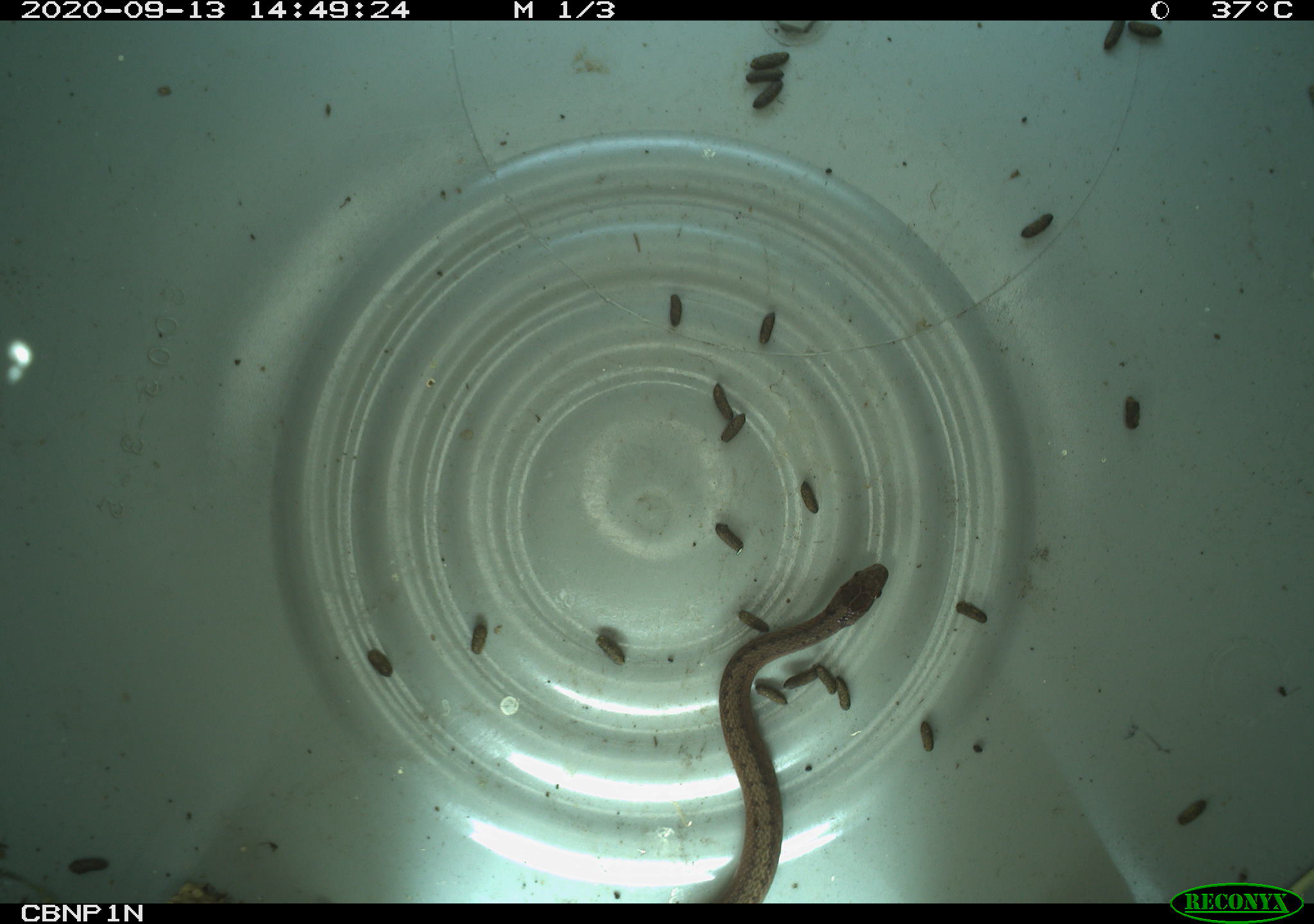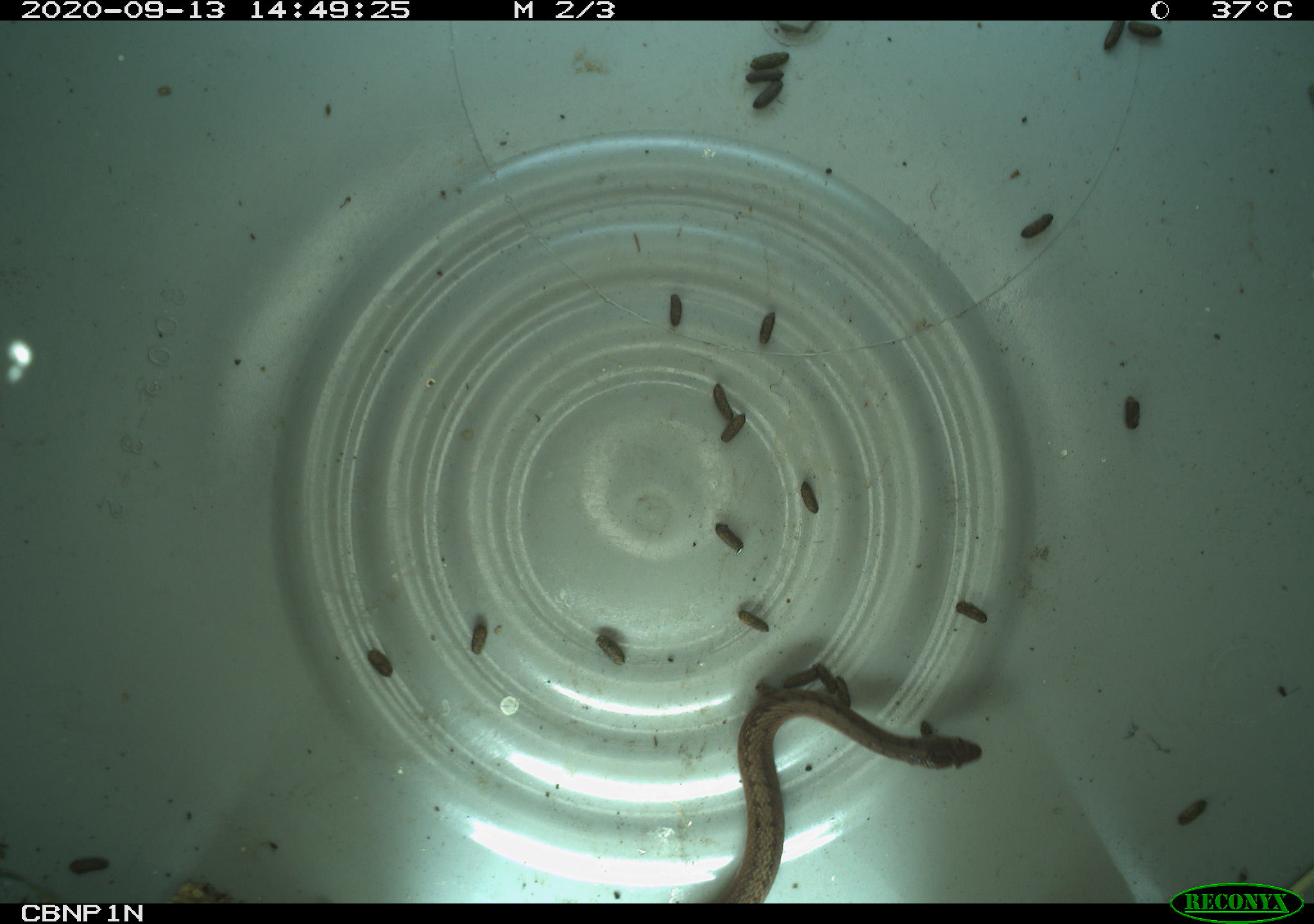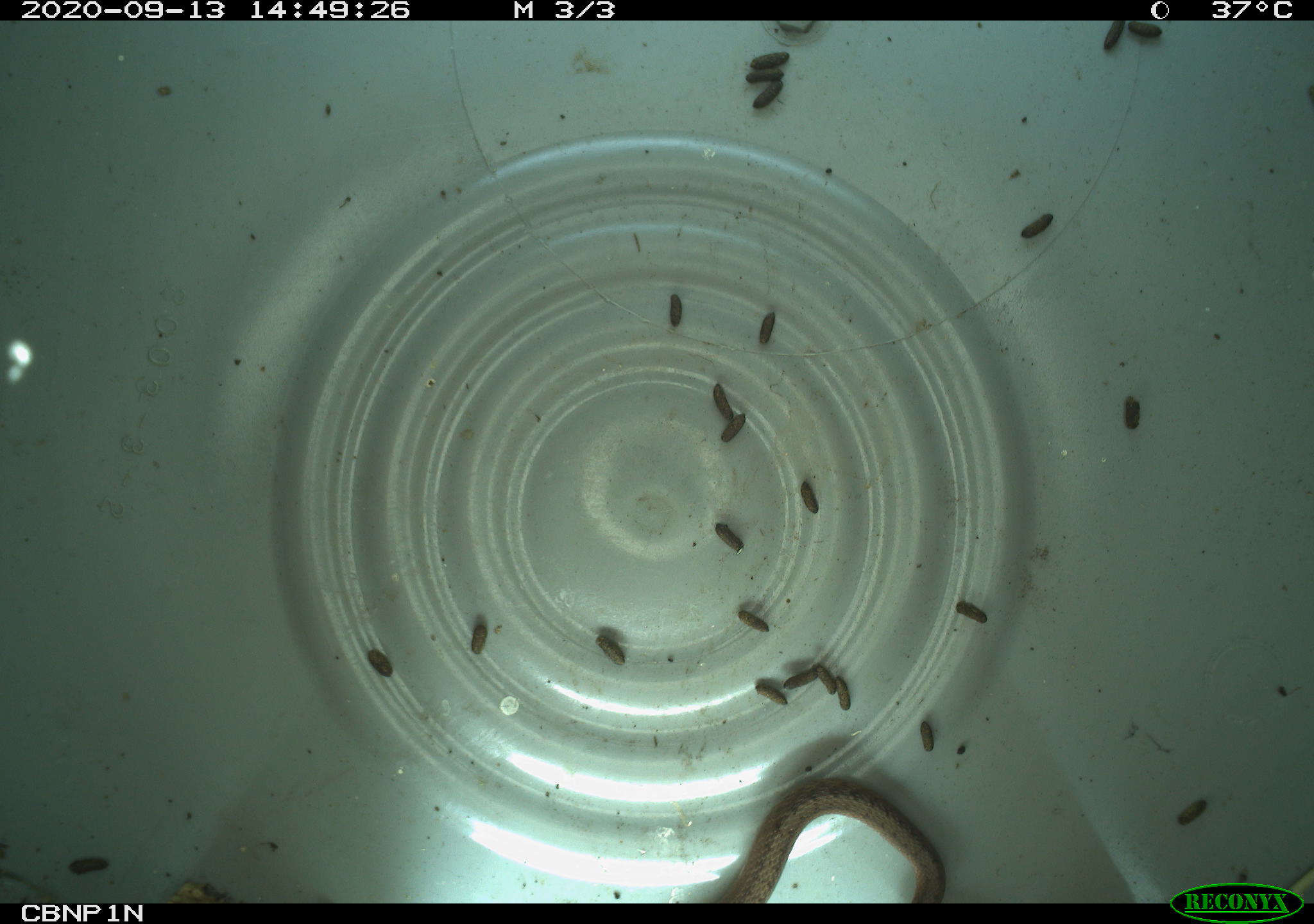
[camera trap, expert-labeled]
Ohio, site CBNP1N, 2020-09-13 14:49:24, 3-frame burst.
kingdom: Animalia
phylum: Chordata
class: Reptilia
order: Squamata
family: Colubridae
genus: Storeria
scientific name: Storeria dekayi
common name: dekay's brownsnake